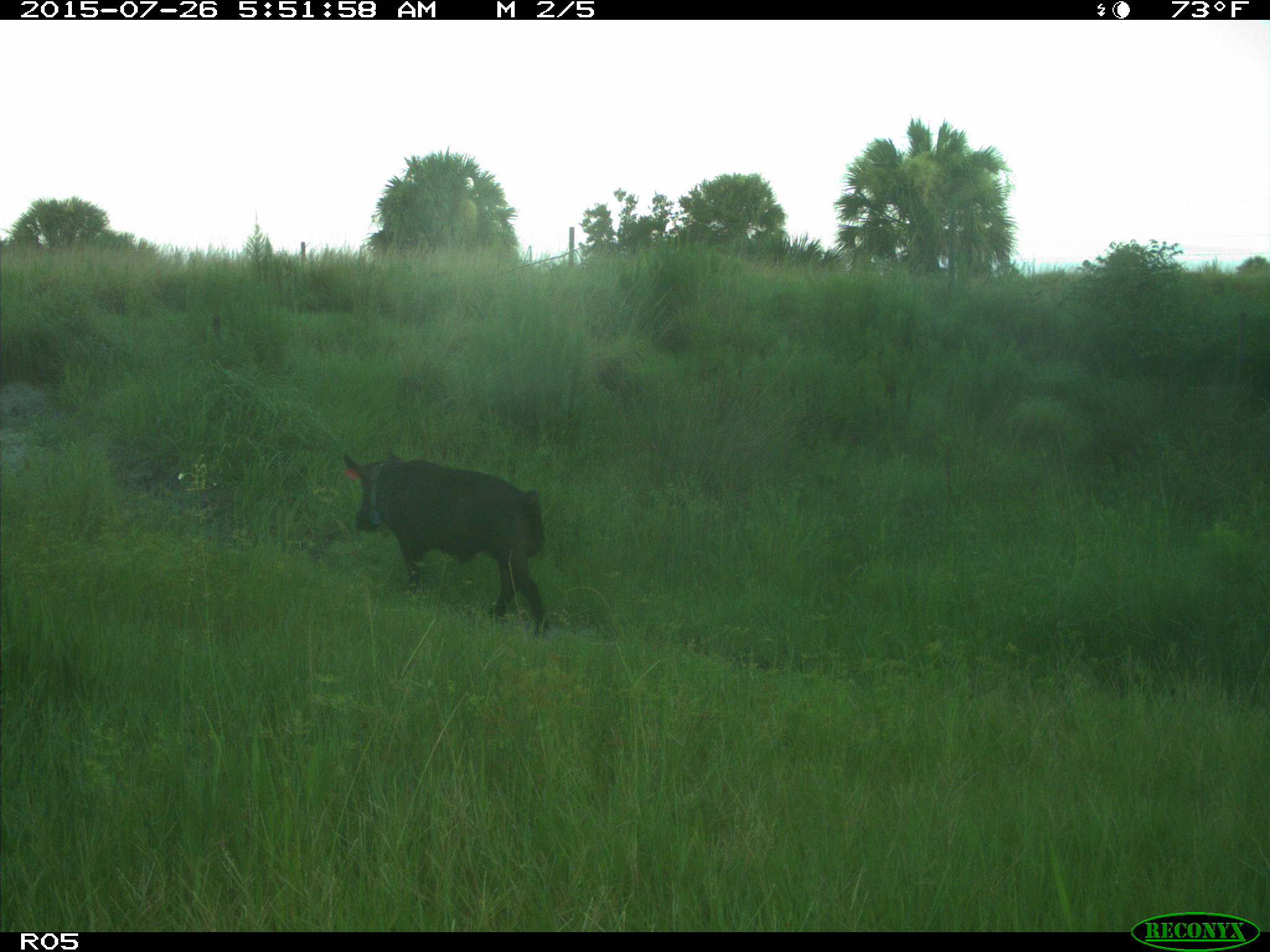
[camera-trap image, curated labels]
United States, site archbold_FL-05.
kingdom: Animalia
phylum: Chordata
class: Mammalia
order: Artiodactyla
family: Suidae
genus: Sus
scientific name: Sus scrofa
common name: wild boar